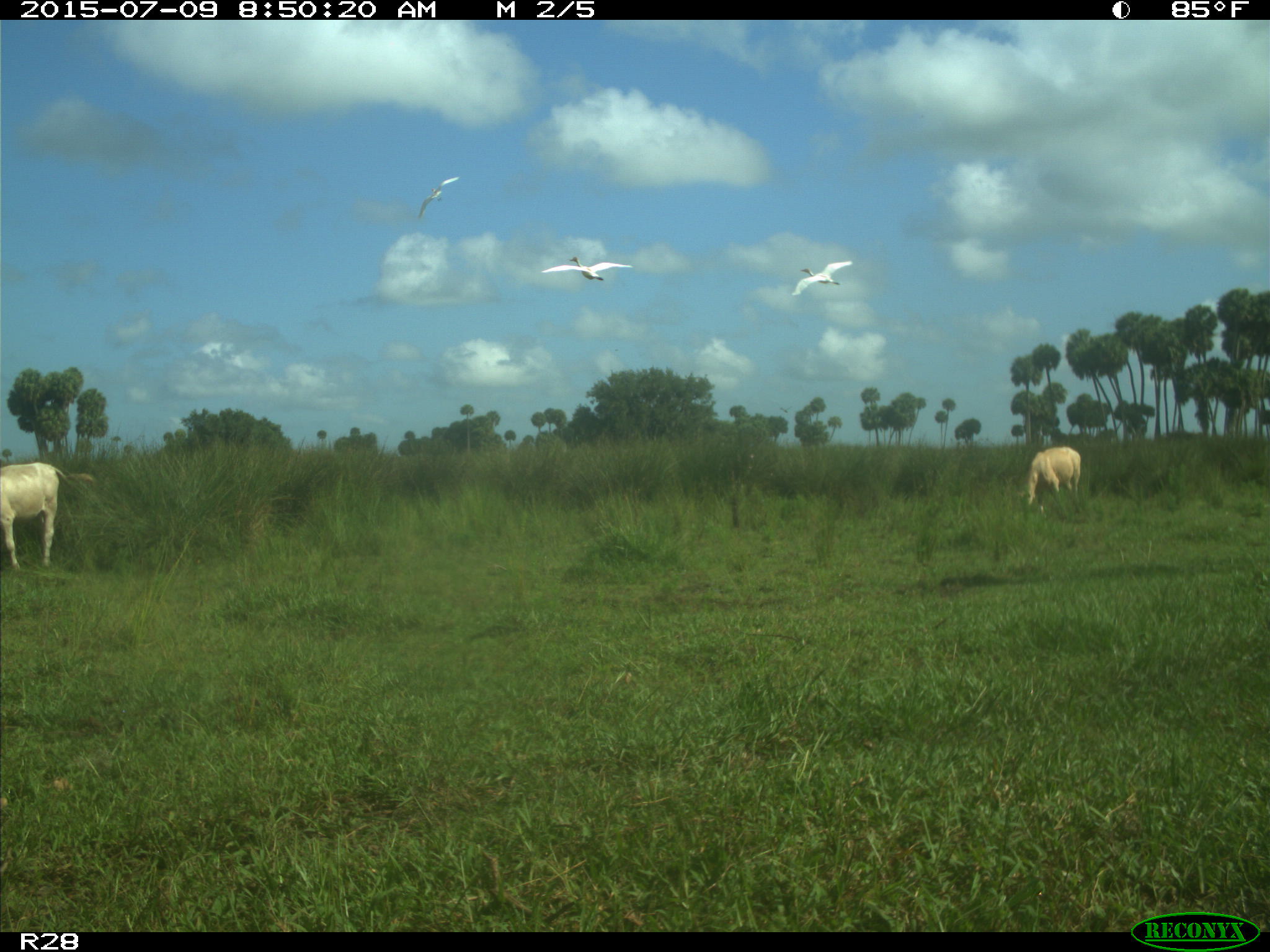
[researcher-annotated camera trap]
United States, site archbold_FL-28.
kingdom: Animalia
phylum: Chordata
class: Mammalia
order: Artiodactyla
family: Bovidae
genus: Bos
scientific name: Bos taurus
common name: domestic cow